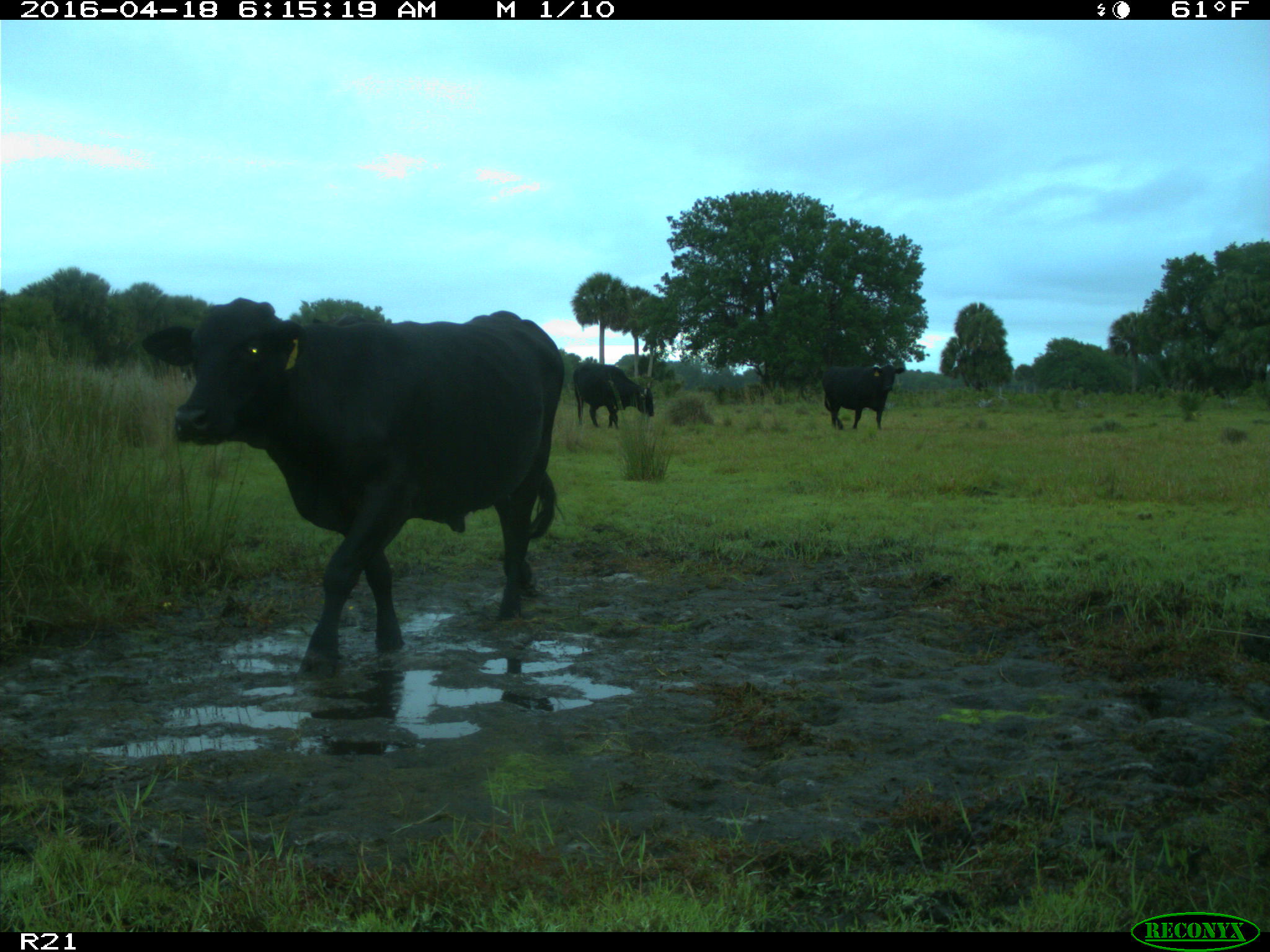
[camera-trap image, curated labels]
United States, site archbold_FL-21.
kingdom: Animalia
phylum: Chordata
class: Mammalia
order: Artiodactyla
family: Bovidae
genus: Bos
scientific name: Bos taurus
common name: domestic cow